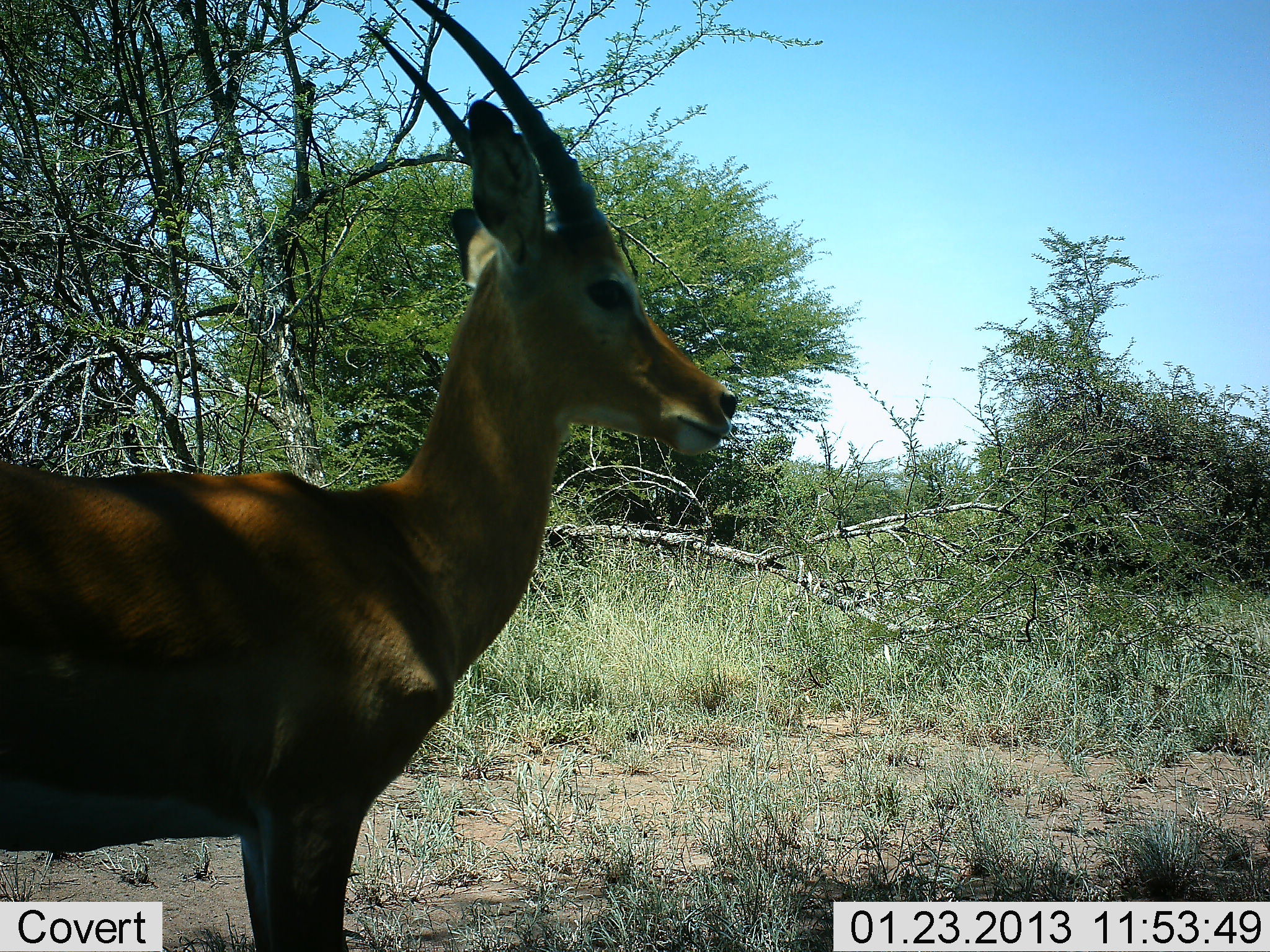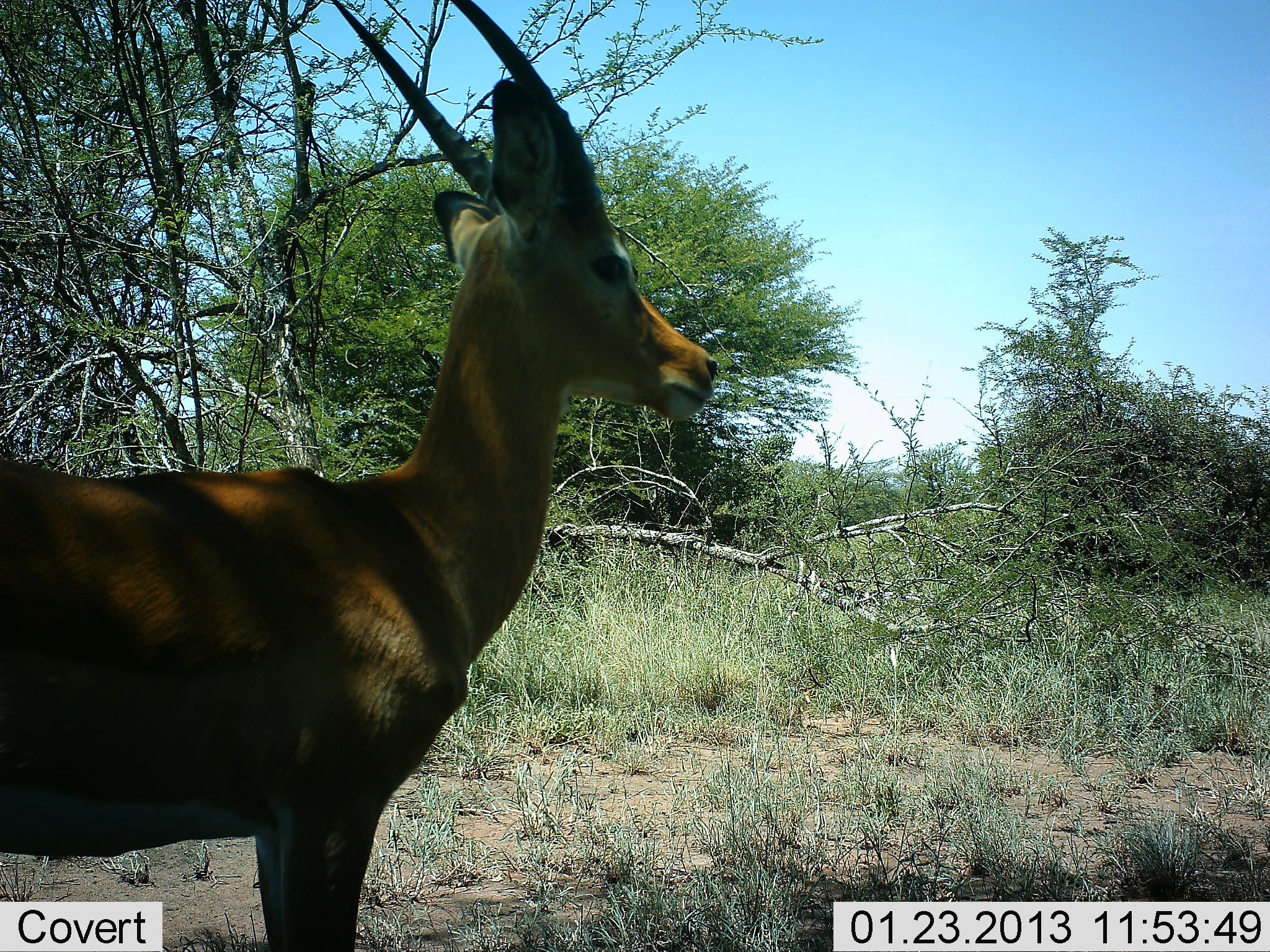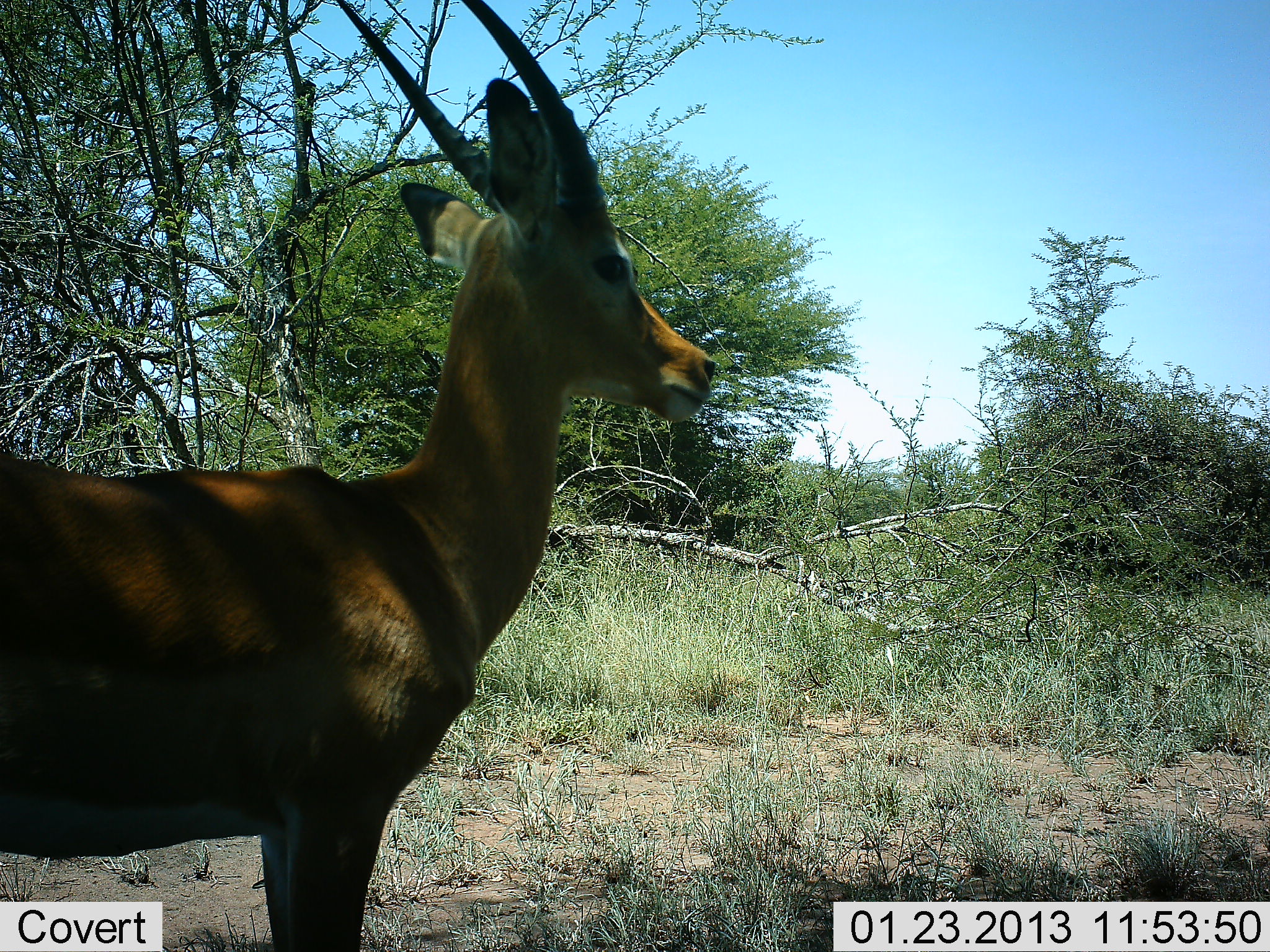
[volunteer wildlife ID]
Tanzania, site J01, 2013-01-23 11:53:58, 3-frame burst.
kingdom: Animalia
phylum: Chordata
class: Mammalia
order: Artiodactyla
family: Bovidae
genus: Nanger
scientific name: Nanger granti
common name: grant's gazelle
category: gazellegrants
Gazellegrants (grant's gazelle) (Nanger granti), count 1. Behavior (volunteer vote fractions): standing 96%, resting 4%, moving 0%, interacting 0%. Young present (vote fraction): 0%. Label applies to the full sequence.